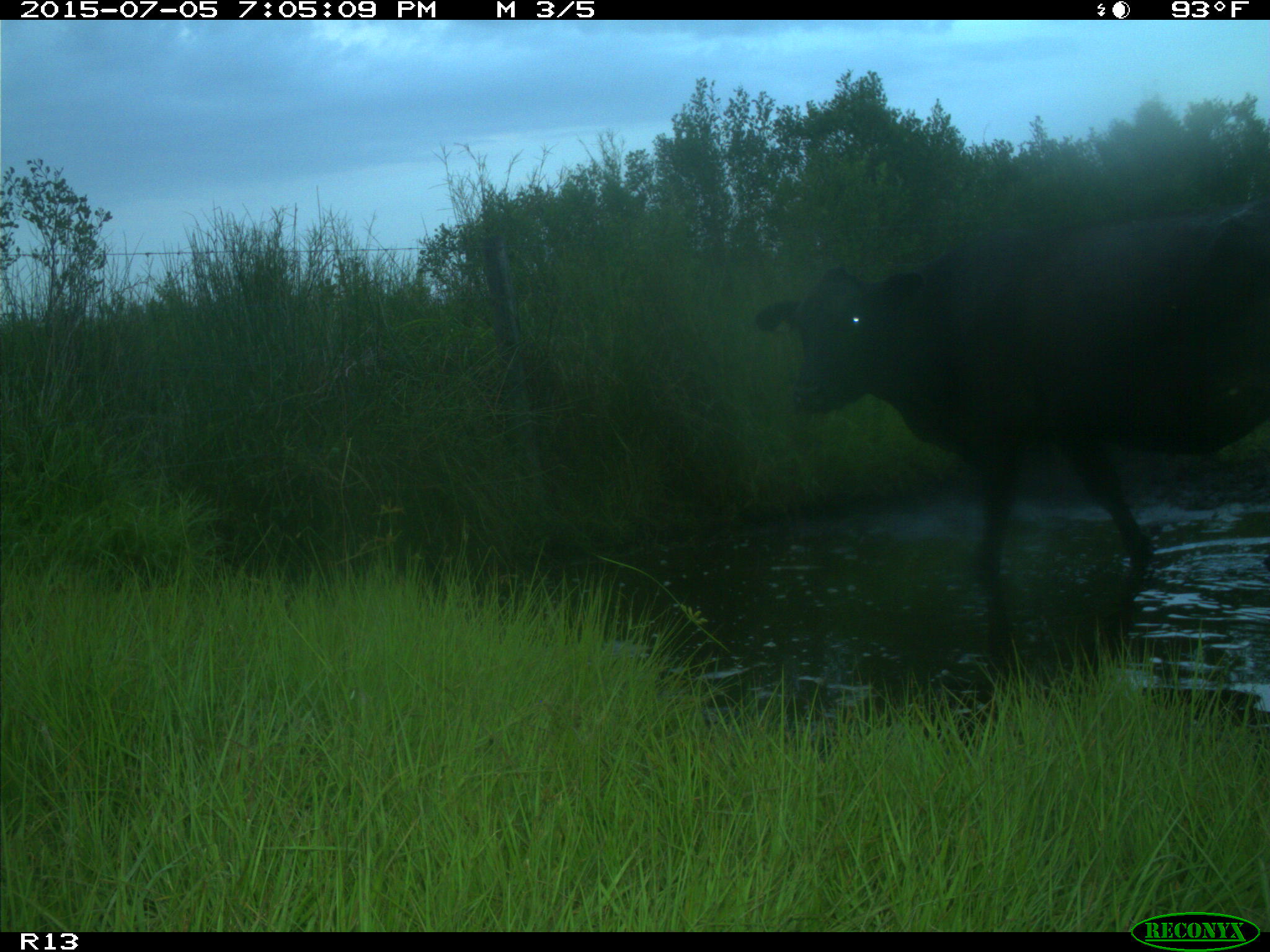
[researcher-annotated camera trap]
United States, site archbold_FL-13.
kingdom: Animalia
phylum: Chordata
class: Mammalia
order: Artiodactyla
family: Bovidae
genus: Bos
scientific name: Bos taurus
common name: domestic cow